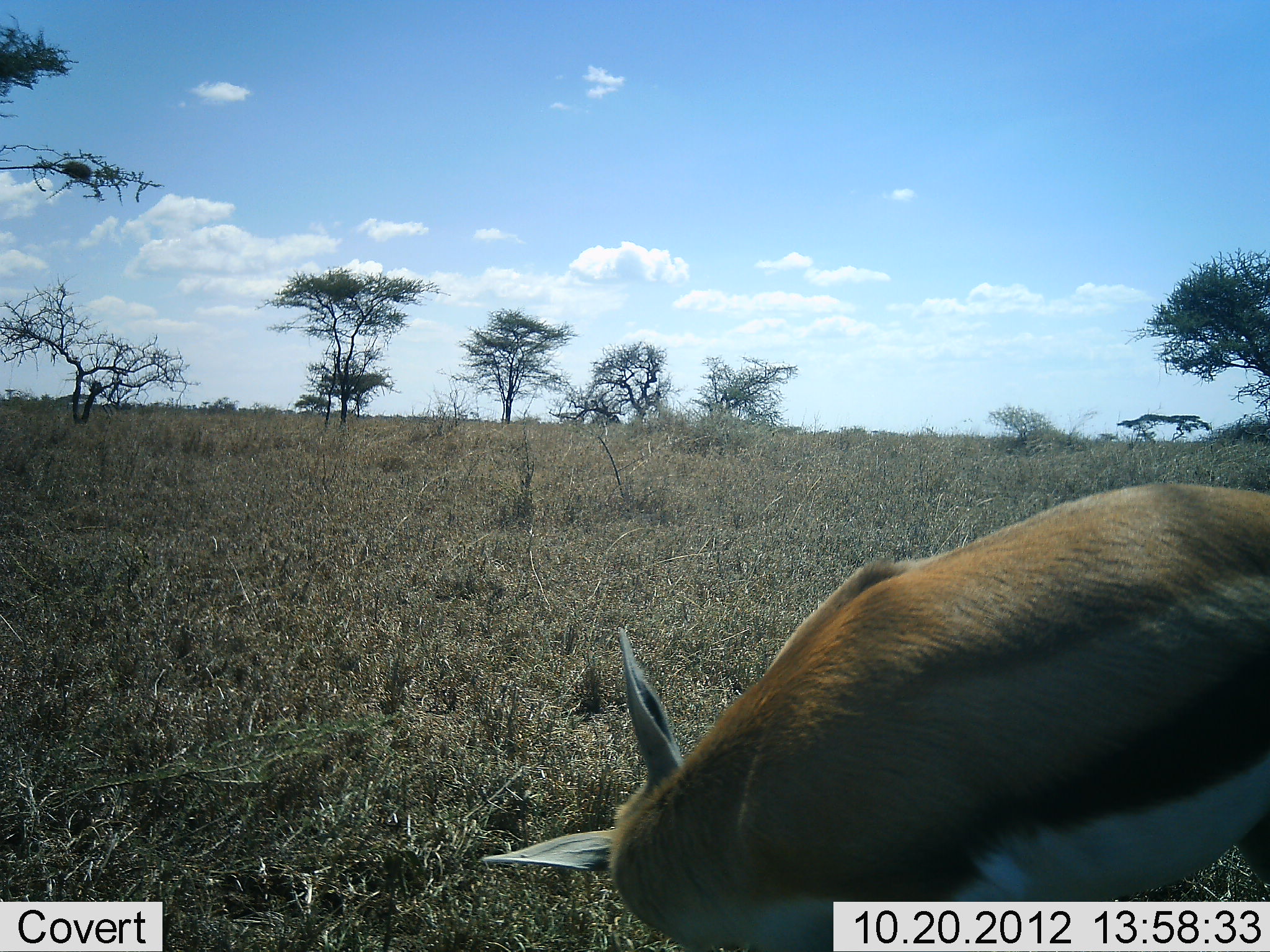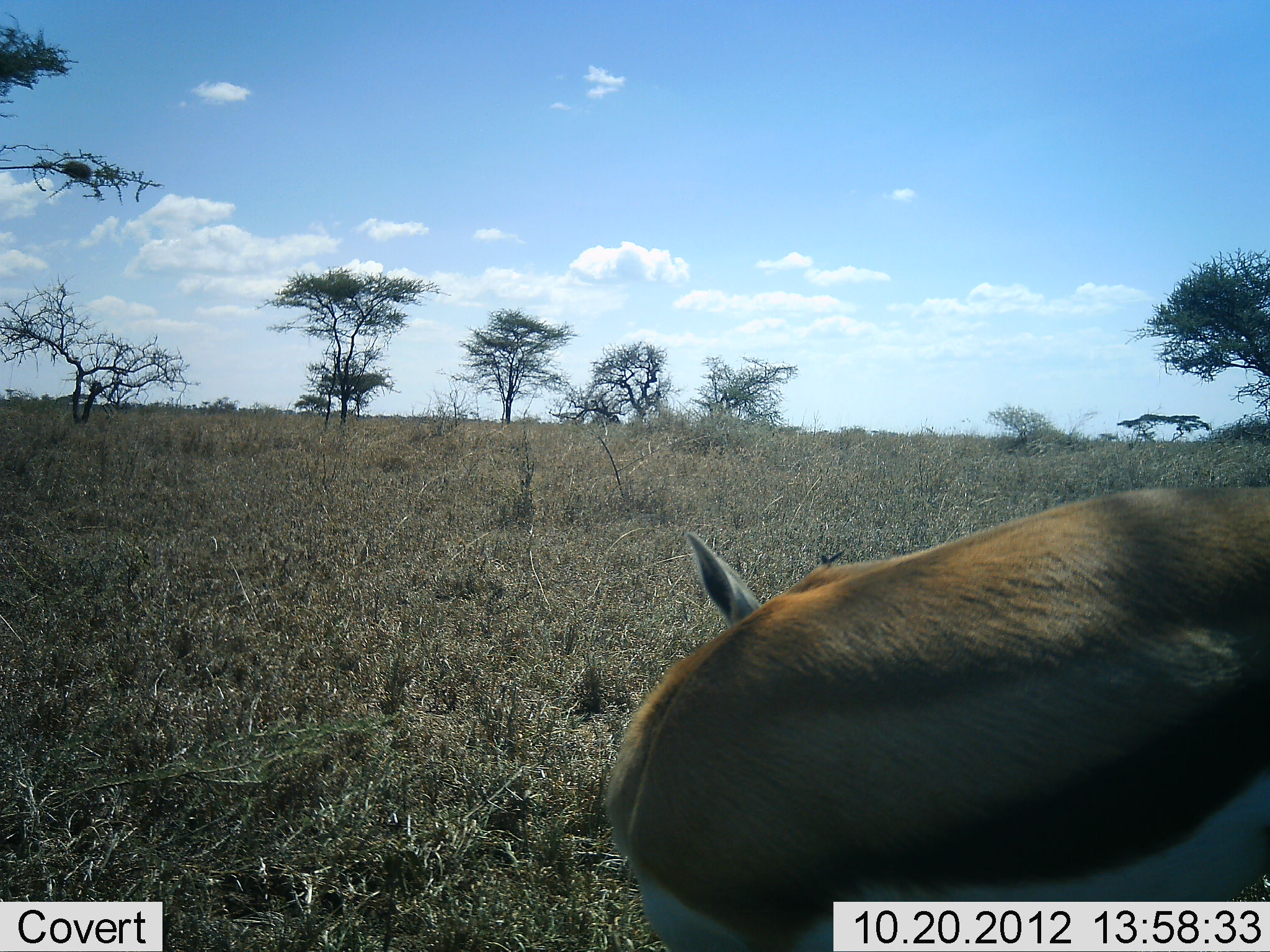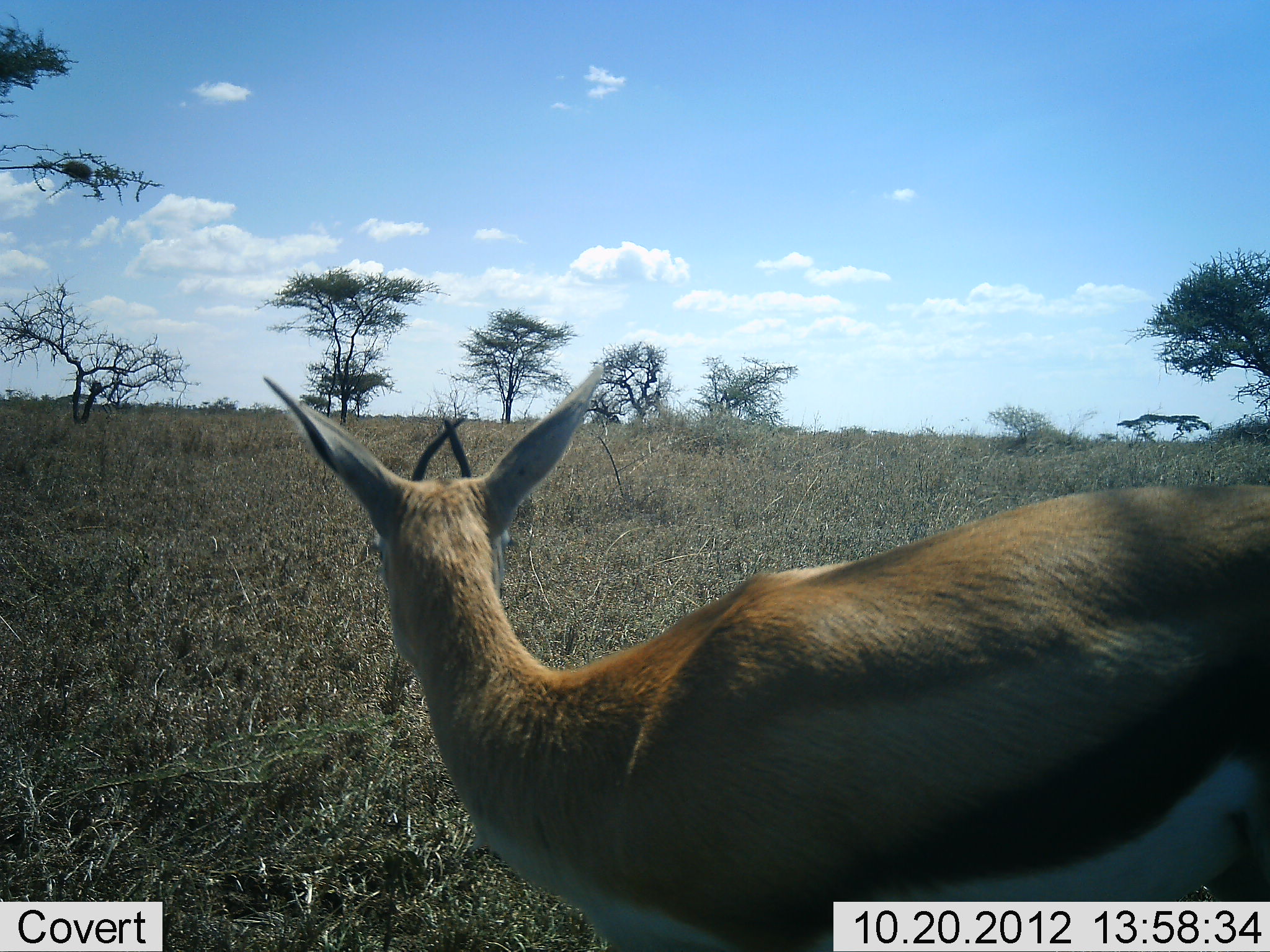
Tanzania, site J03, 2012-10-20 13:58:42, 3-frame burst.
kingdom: Animalia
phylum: Chordata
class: Mammalia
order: Artiodactyla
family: Bovidae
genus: Eudorcas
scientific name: Eudorcas thomsonii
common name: thomson's gazelle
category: gazellethomsons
Gazellethomsons (thomson's gazelle) (Eudorcas thomsonii), count 1. Behavior (volunteer vote fractions): standing 60%, resting 10%, moving 30%, interacting 0%. Young present (vote fraction): 0%. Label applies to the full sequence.